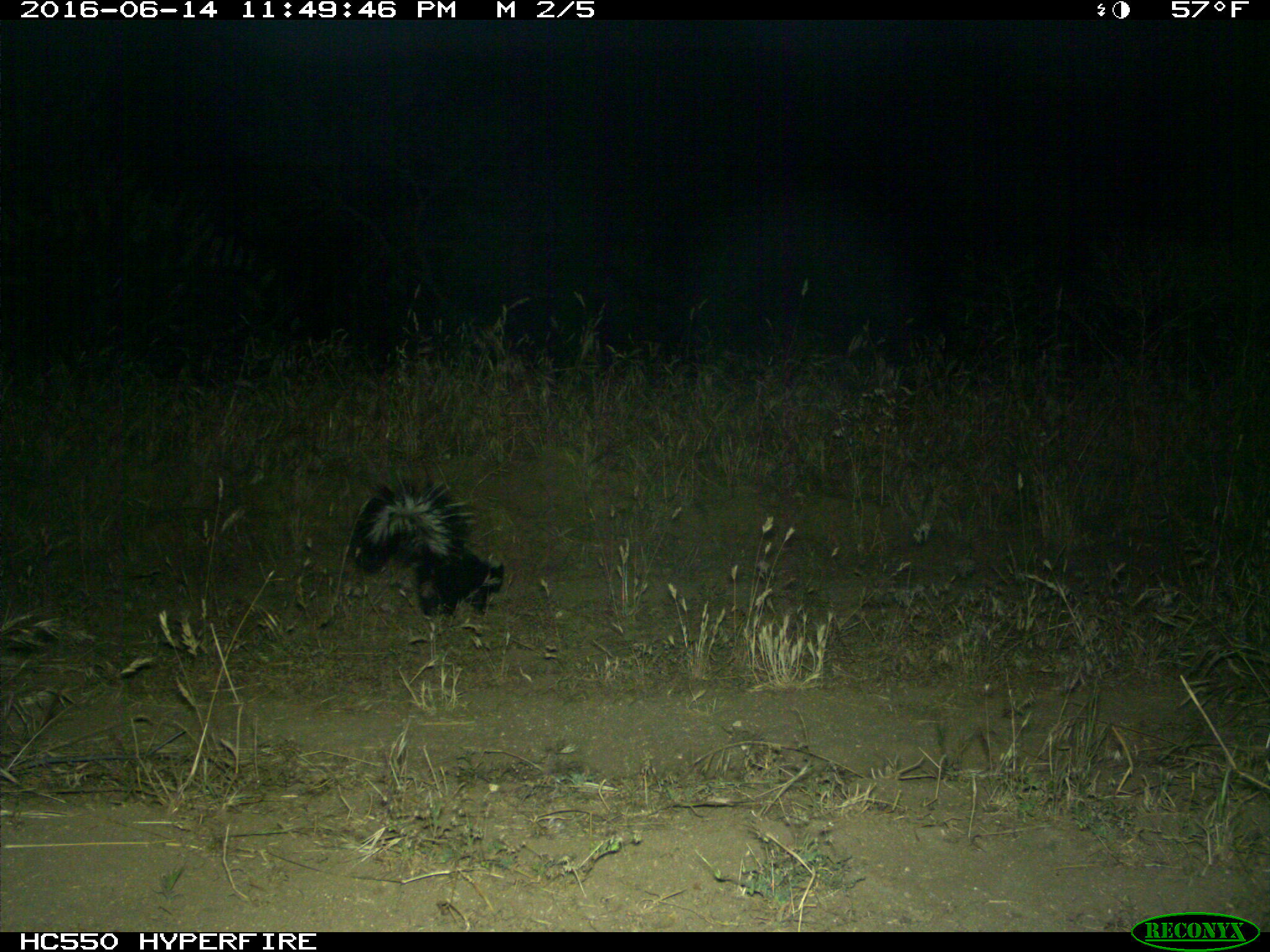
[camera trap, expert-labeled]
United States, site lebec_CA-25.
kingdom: Animalia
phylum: Chordata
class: Mammalia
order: Carnivora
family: Mephitidae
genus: Mephitis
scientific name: Mephitis mephitis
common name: striped skunk